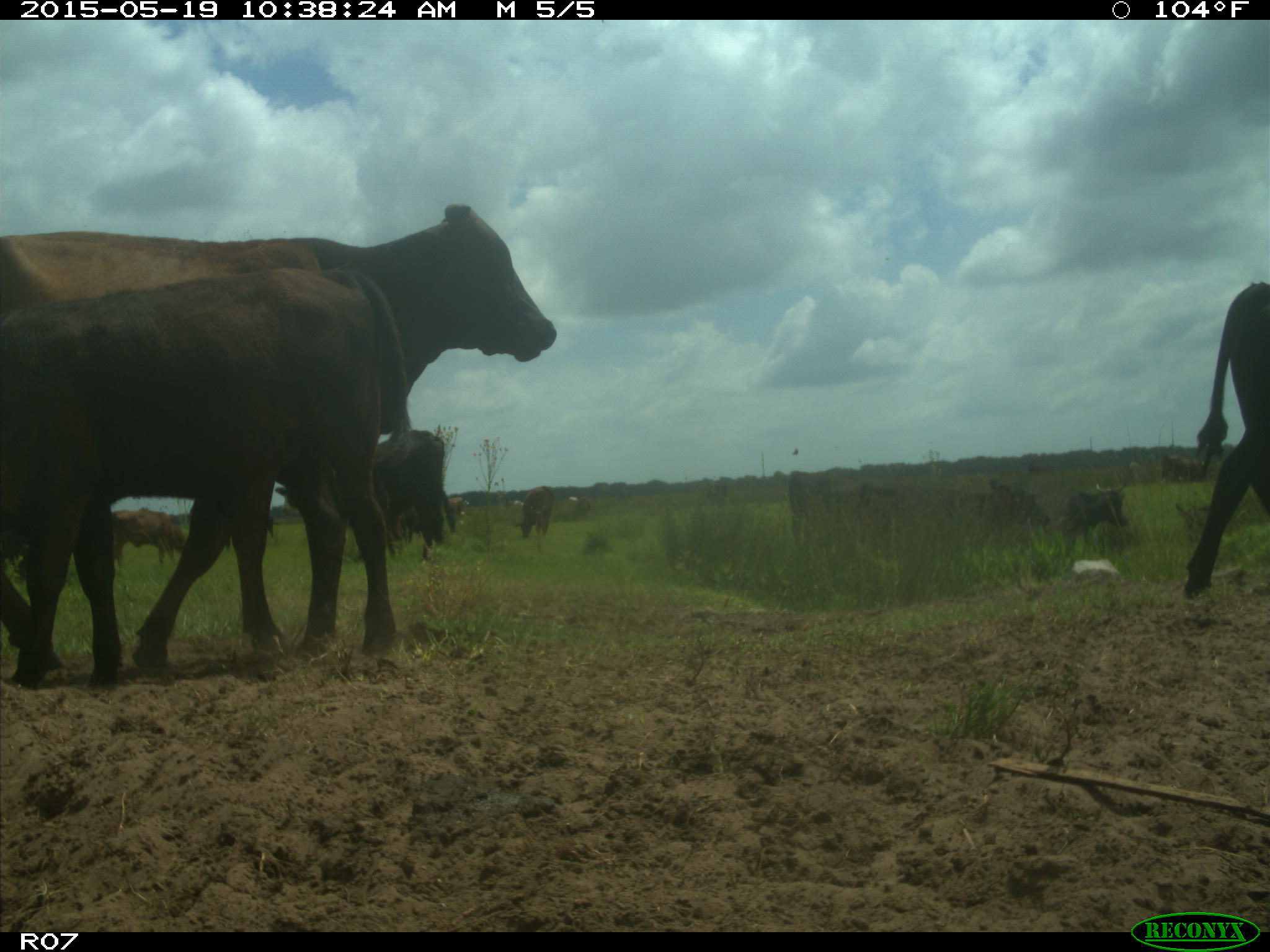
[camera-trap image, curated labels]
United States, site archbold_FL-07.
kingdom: Animalia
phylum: Chordata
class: Mammalia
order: Artiodactyla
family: Bovidae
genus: Bos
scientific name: Bos taurus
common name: domestic cow